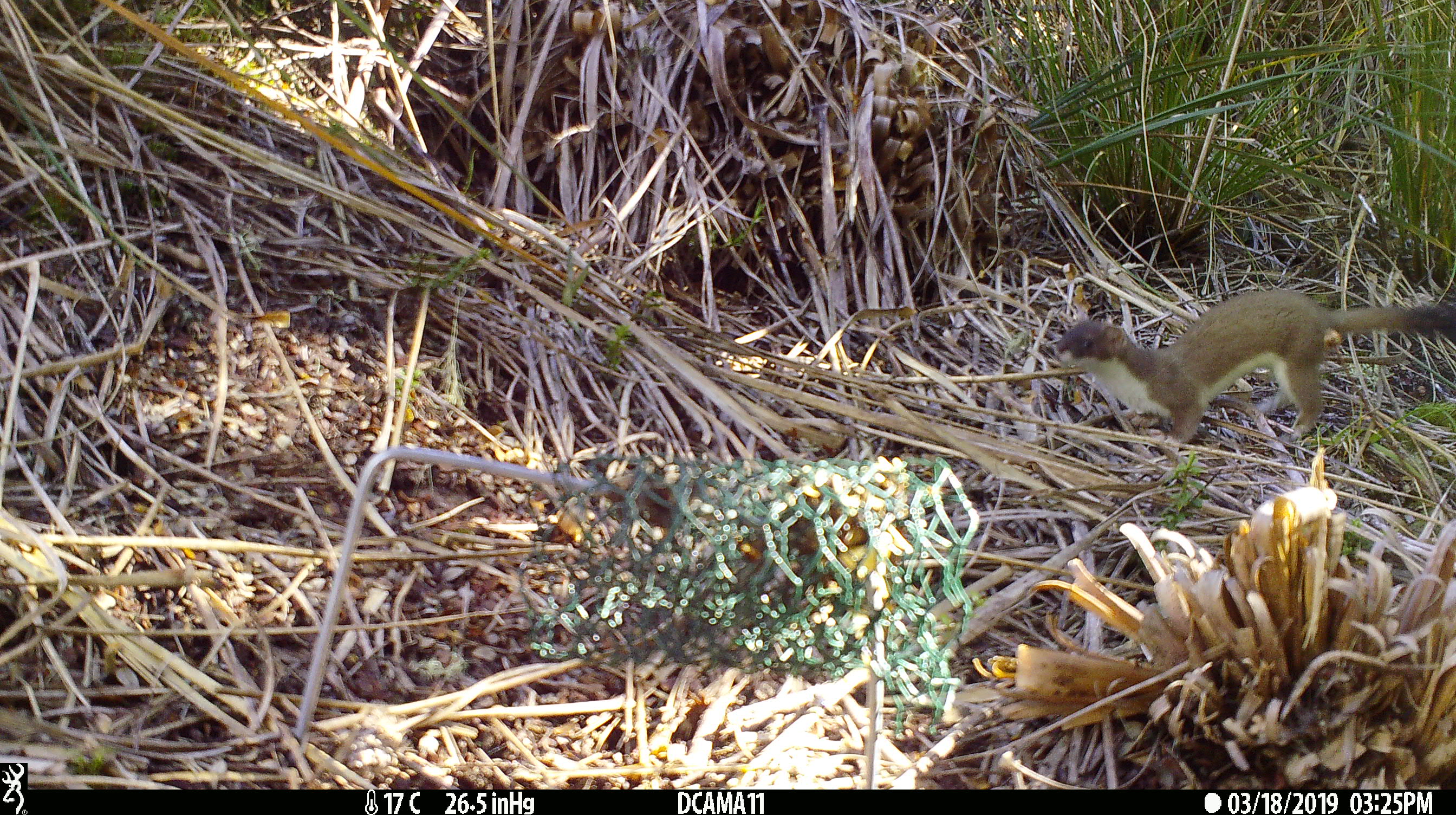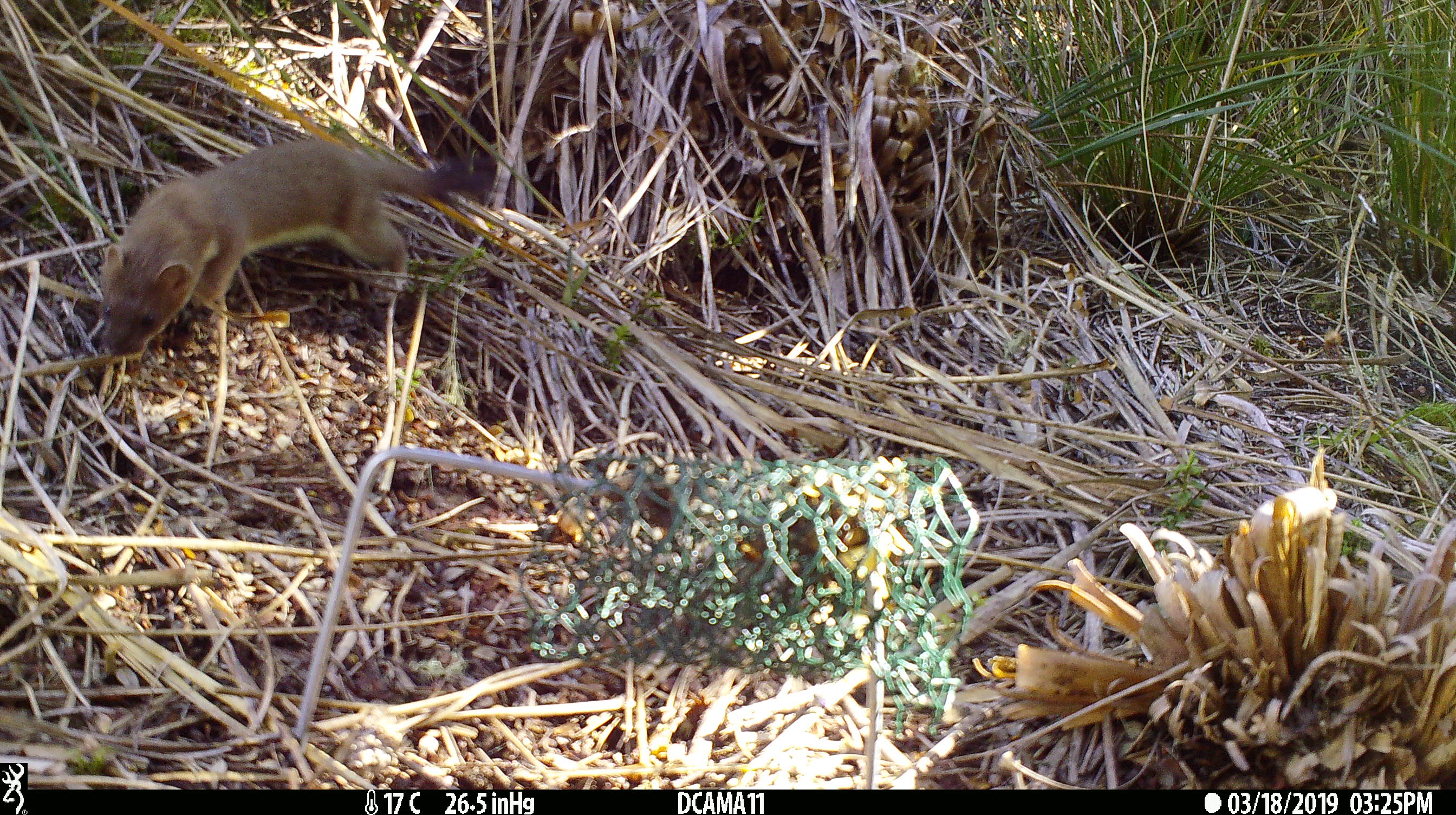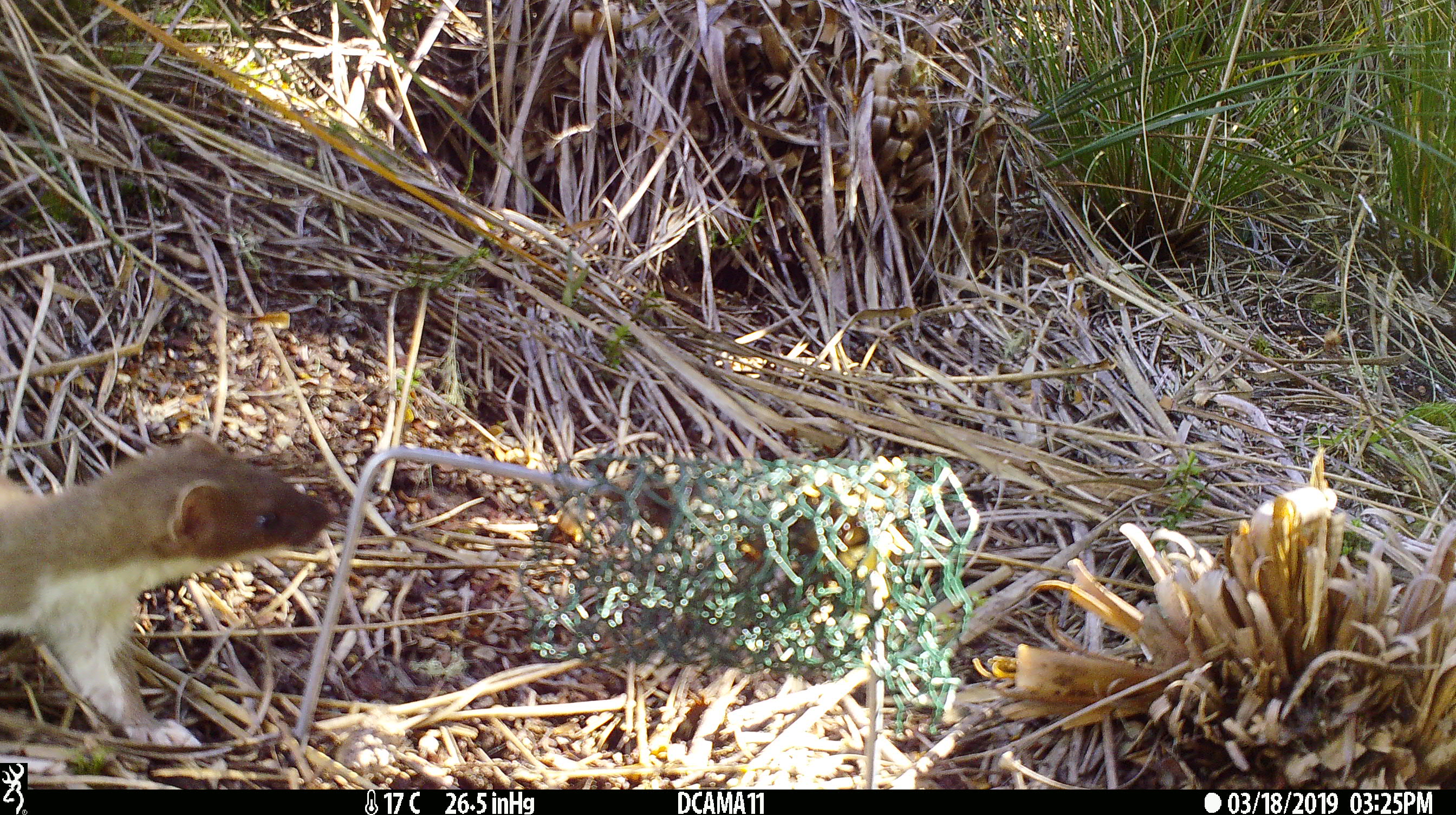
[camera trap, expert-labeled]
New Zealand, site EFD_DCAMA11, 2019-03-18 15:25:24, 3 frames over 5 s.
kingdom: Animalia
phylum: Chordata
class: Mammalia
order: Carnivora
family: Mustelidae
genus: Mustela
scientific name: Mustela erminea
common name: stoat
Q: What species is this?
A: Stoat (Mustela erminea).